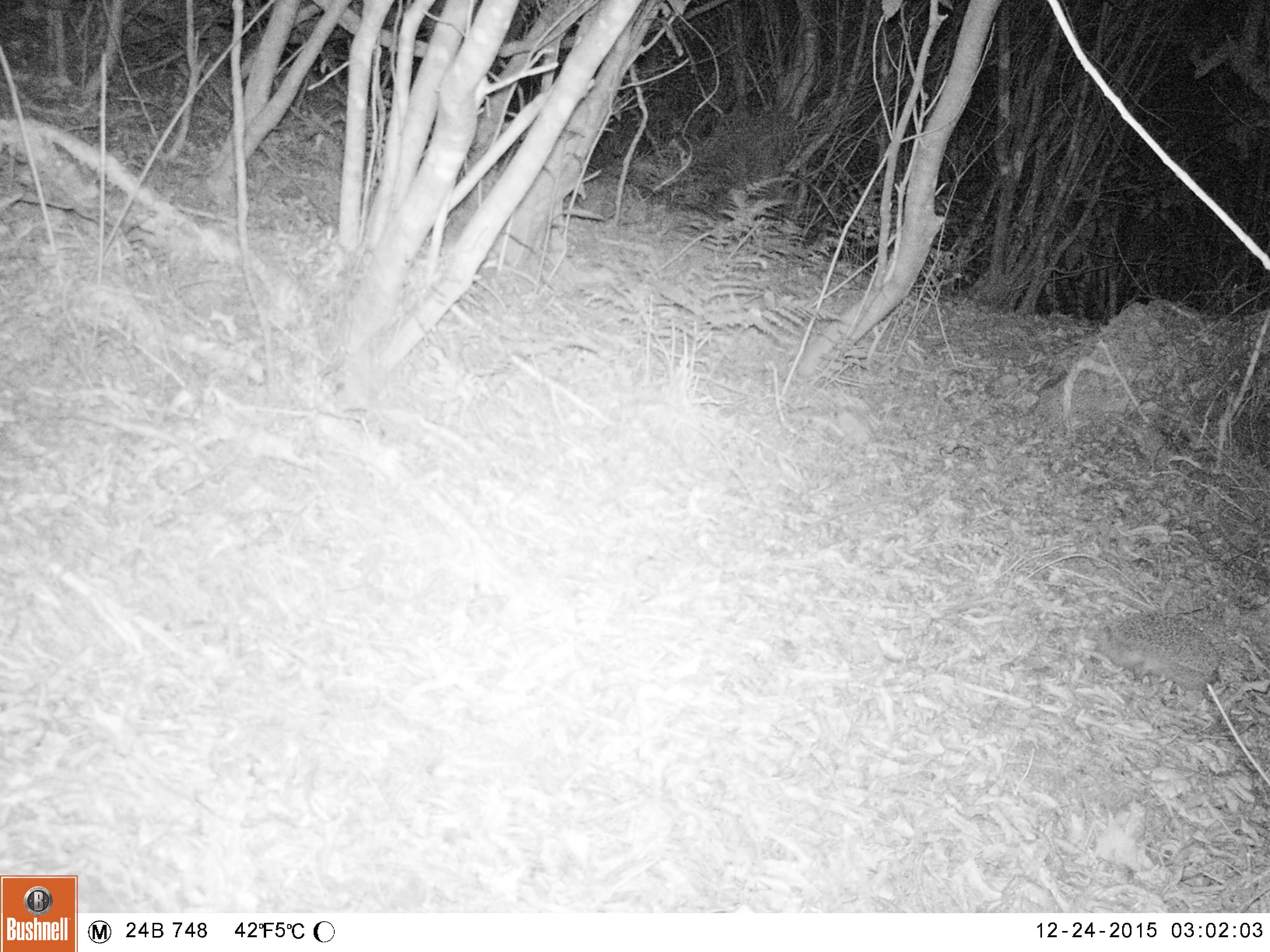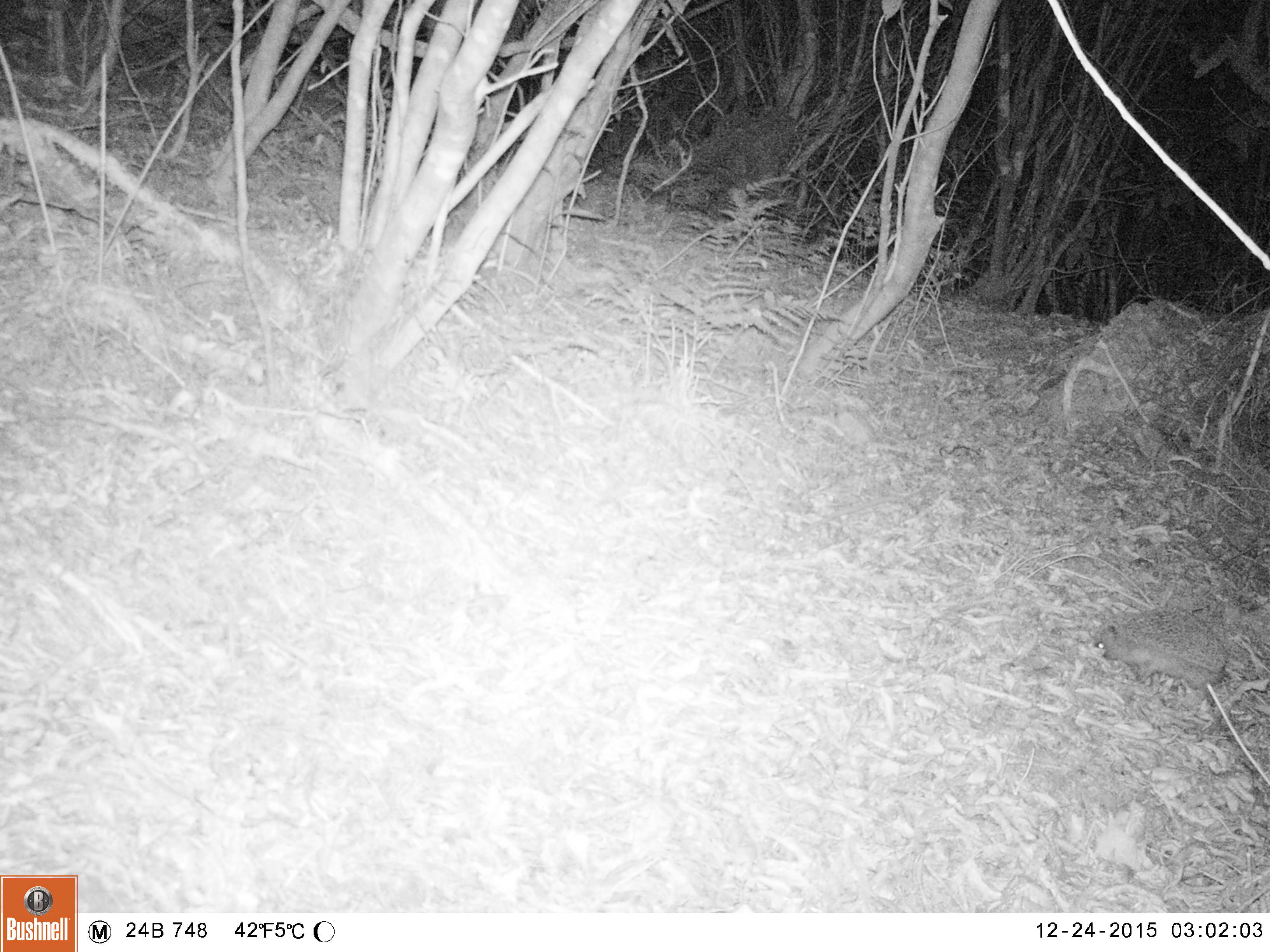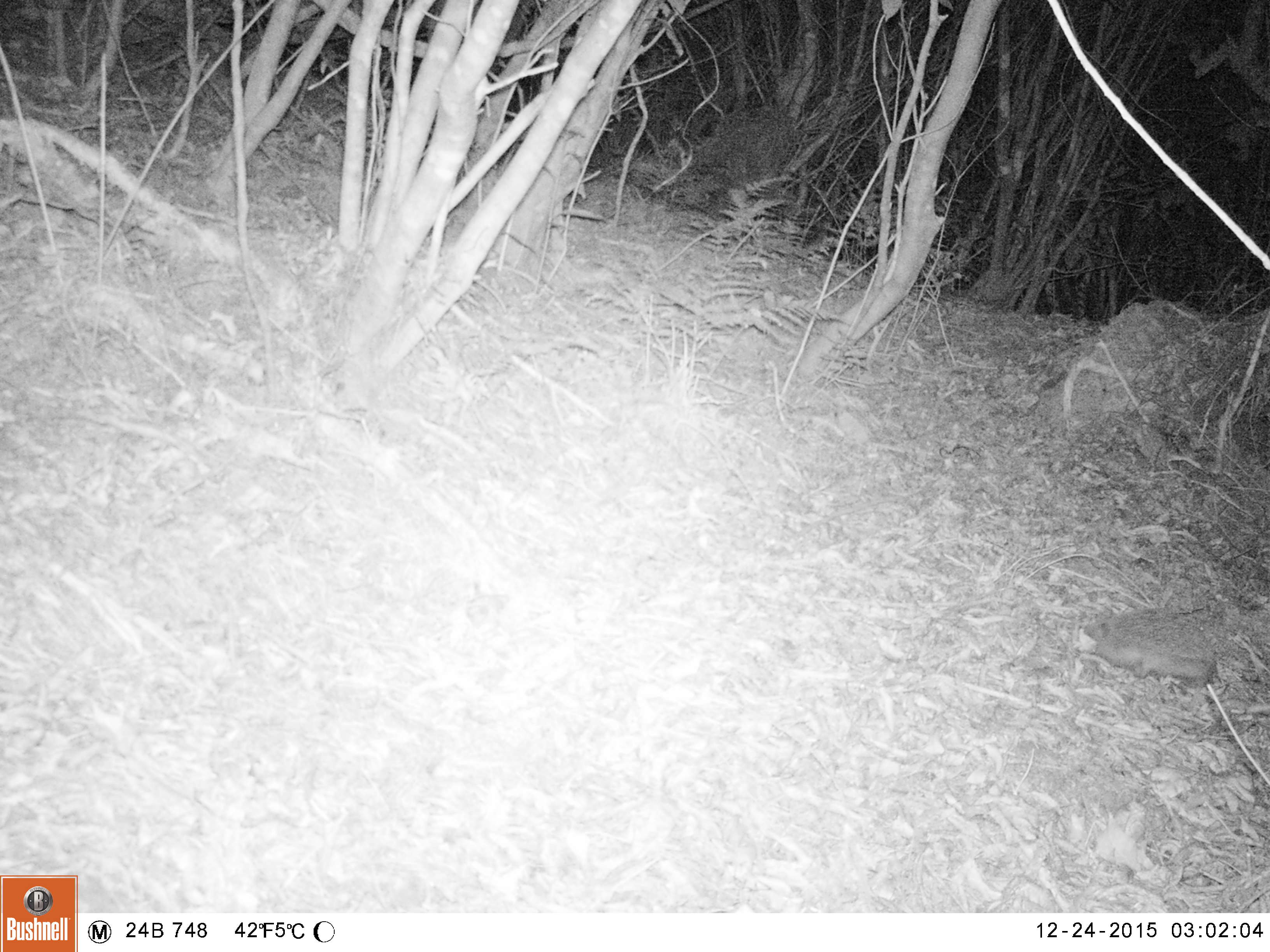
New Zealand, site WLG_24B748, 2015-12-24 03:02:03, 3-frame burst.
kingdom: Animalia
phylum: Chordata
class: Mammalia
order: Eulipotyphla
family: Erinaceidae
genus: Erinaceus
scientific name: Erinaceus europaeus europaeus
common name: european hedgehog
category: hedgehog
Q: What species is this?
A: Hedgehog (european hedgehog) (Erinaceus europaeus europaeus).